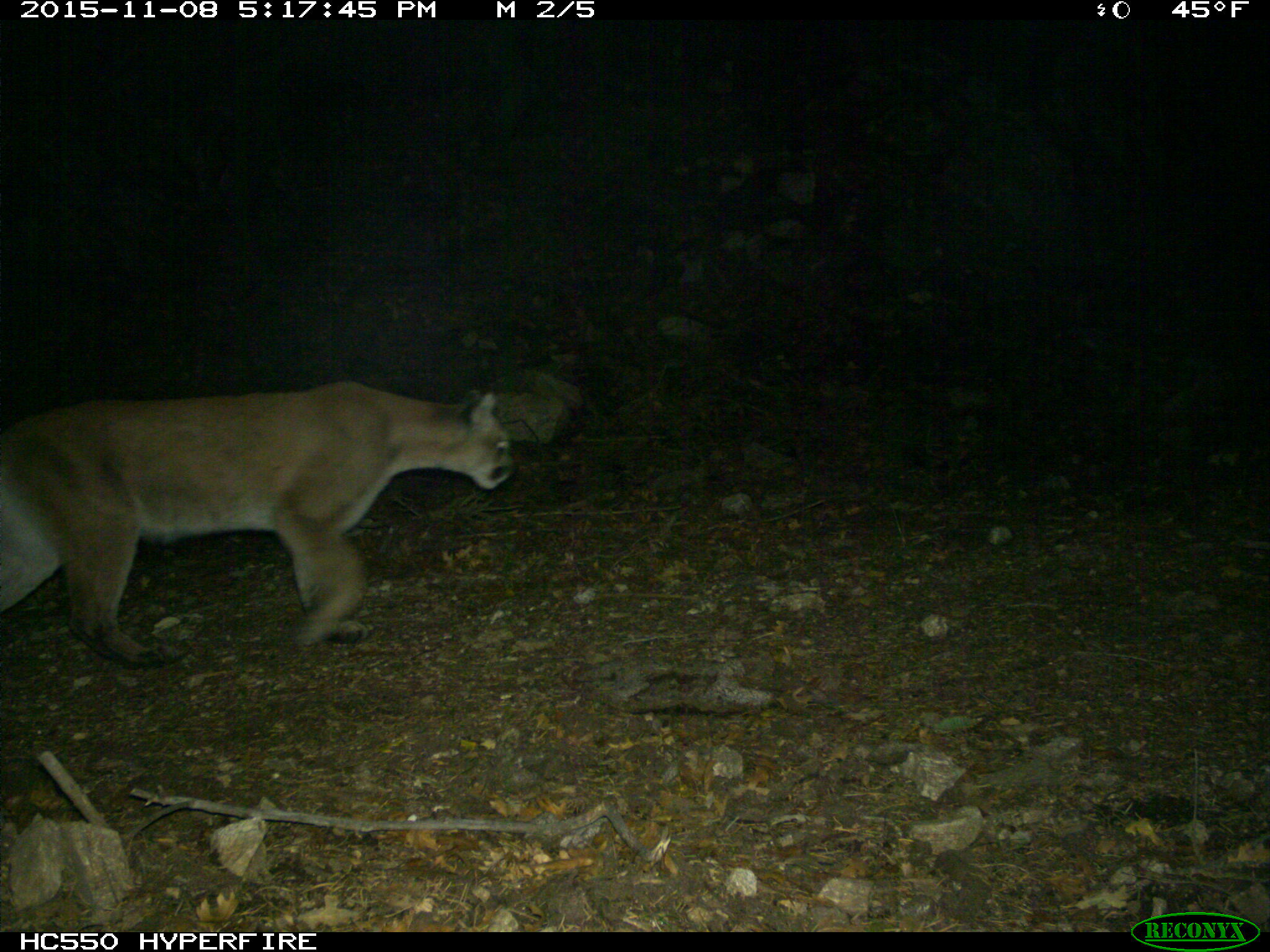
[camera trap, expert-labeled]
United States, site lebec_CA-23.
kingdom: Animalia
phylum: Chordata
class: Mammalia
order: Carnivora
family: Felidae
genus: Puma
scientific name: Puma concolor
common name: mountain lion